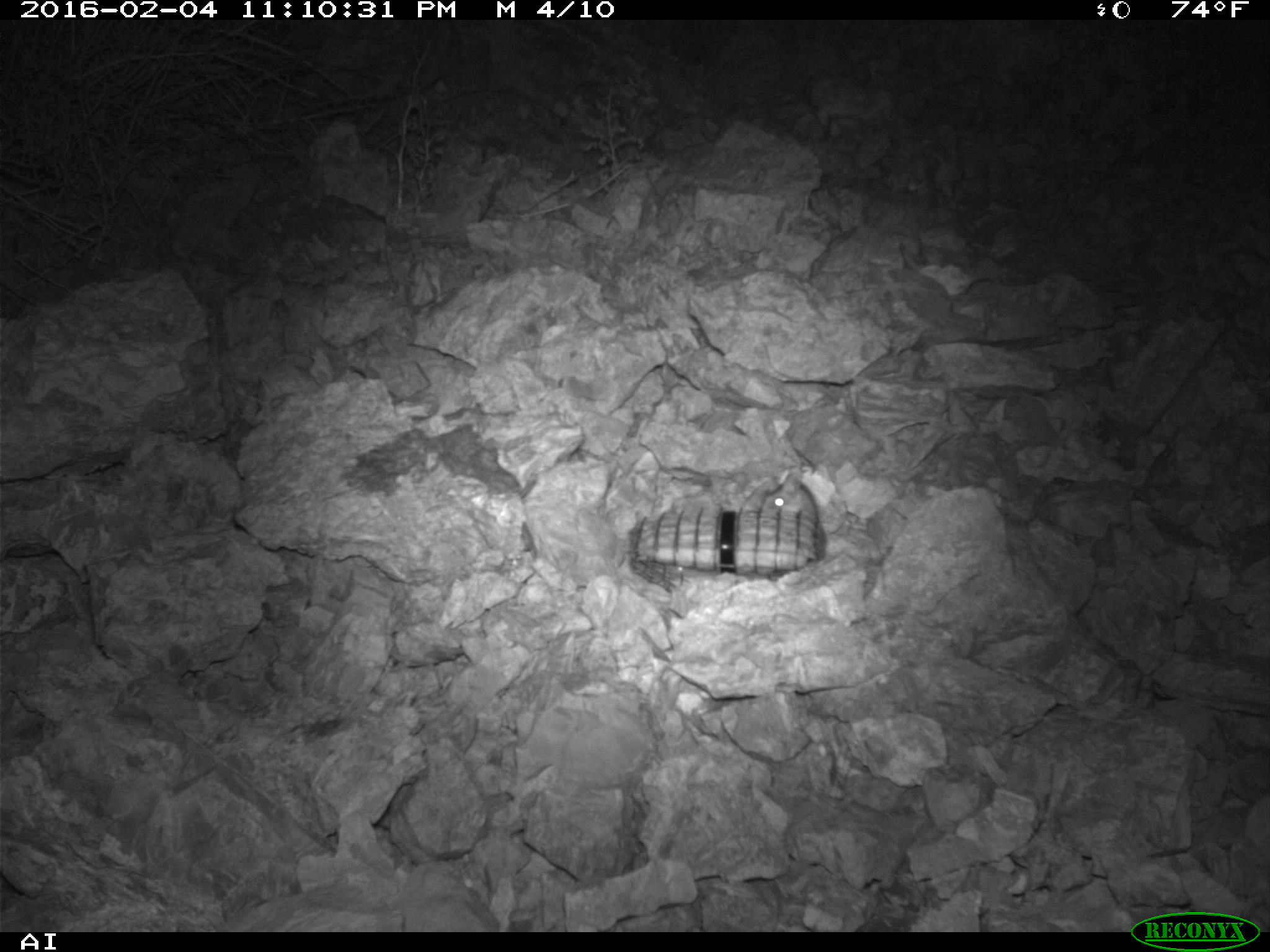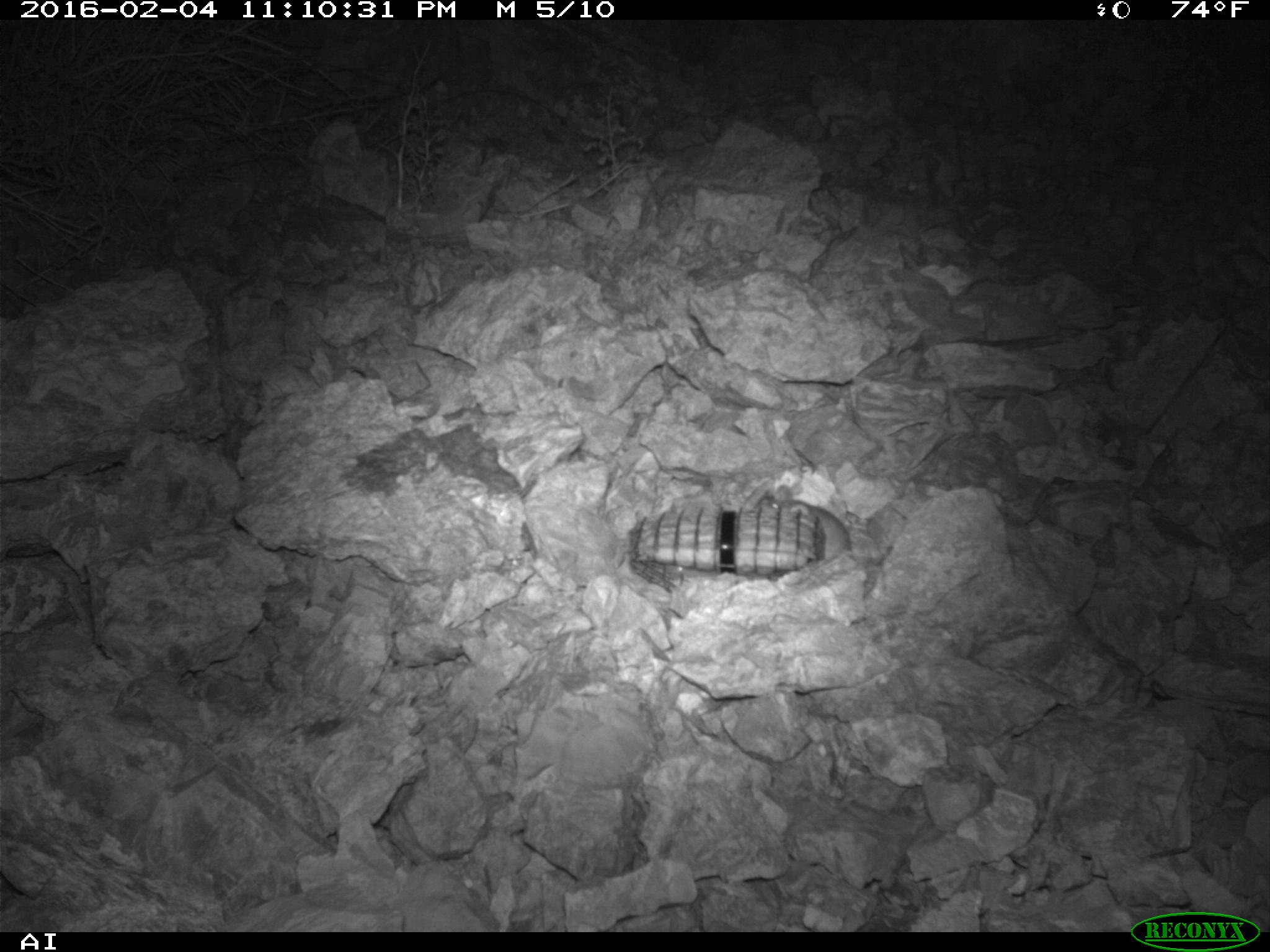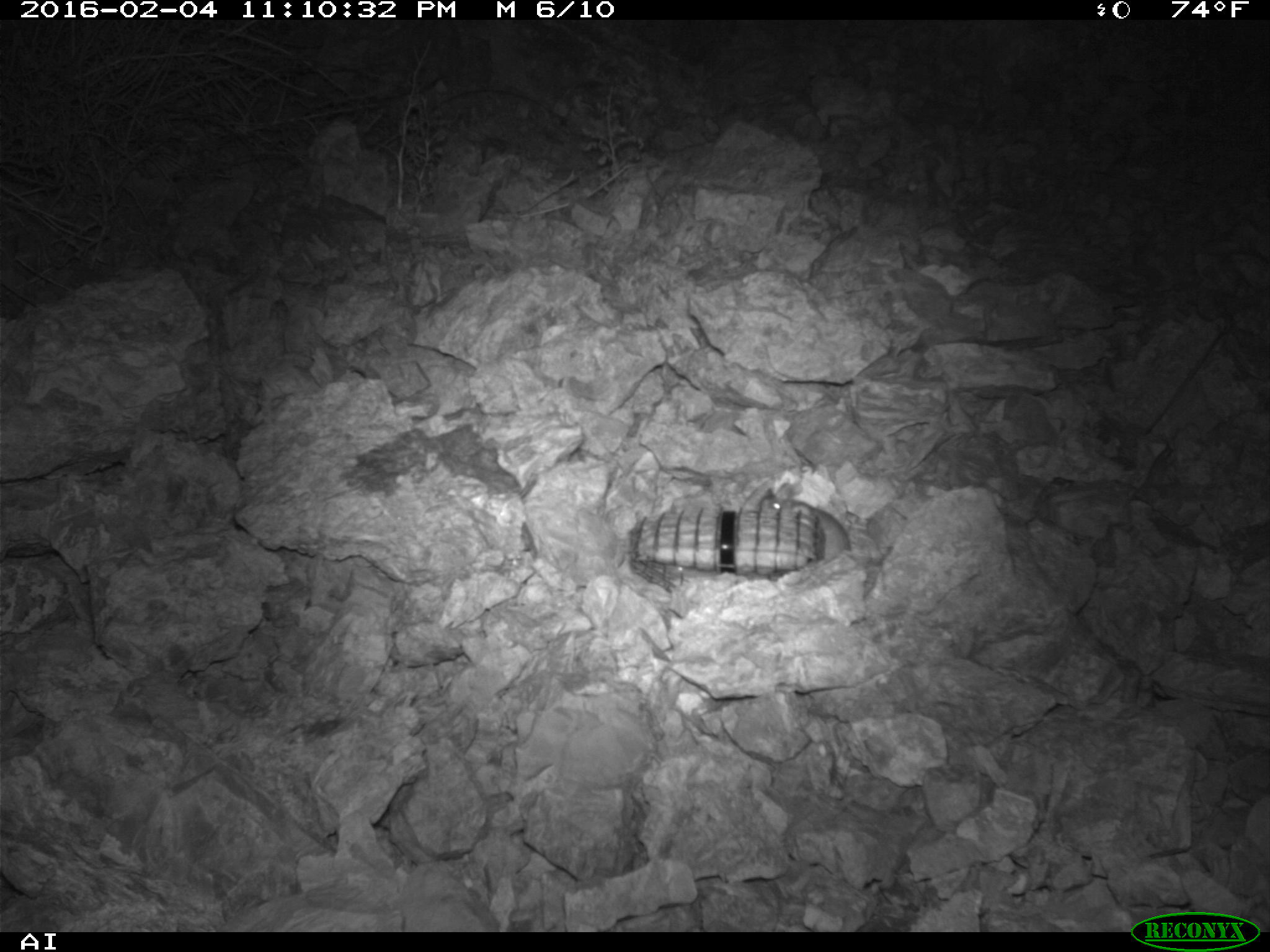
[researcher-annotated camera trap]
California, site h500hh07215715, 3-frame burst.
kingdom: Animalia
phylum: Chordata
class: Mammalia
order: Rodentia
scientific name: Rodentia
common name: rodent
Rodent (Rodentia).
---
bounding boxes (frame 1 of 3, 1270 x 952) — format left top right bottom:
rodent: 763 474 817 517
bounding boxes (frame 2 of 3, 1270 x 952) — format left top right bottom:
rodent: 739 483 856 560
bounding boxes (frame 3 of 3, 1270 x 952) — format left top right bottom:
rodent: 758 480 851 562